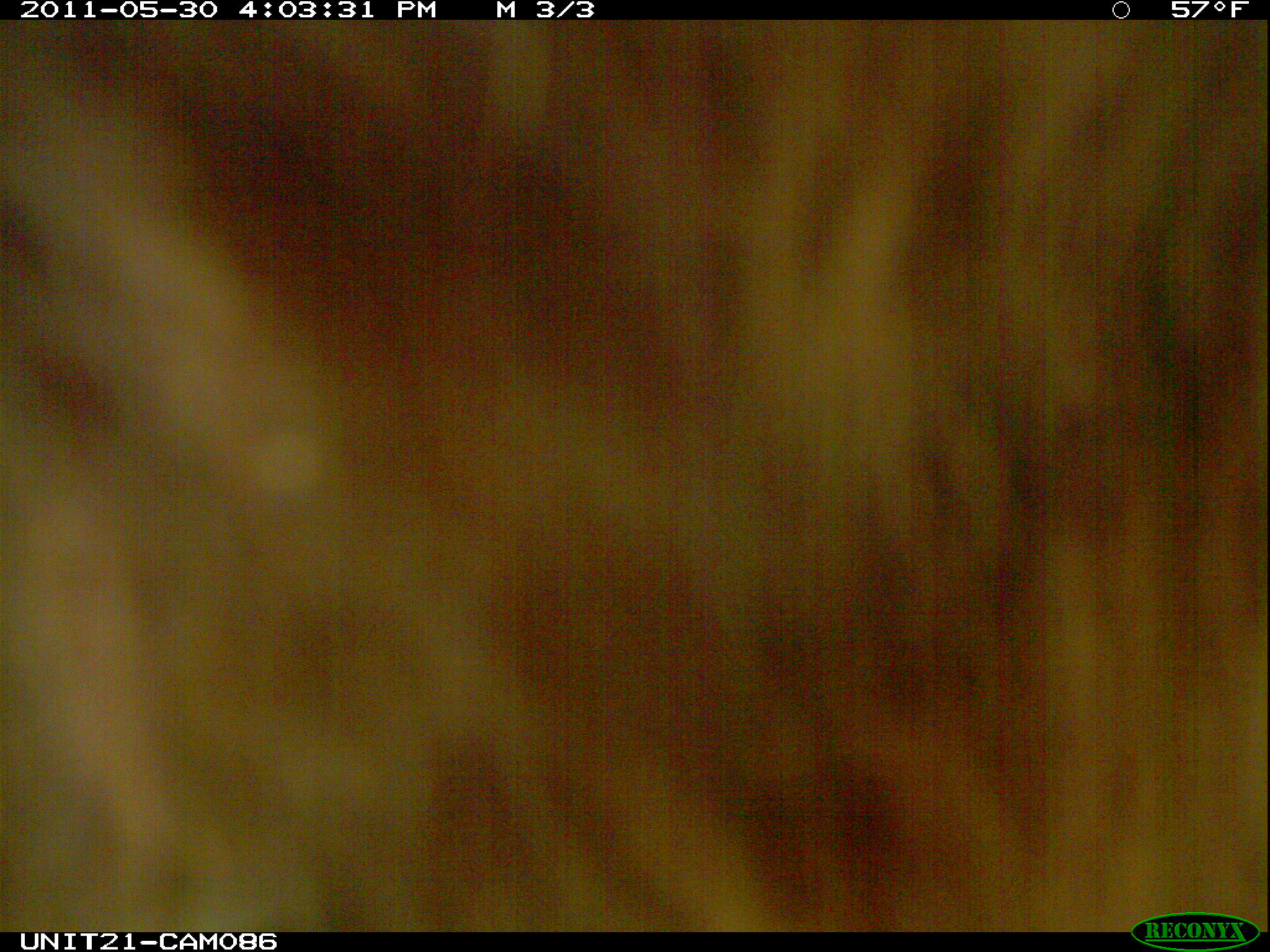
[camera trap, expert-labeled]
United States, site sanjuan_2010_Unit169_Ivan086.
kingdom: Animalia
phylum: Chordata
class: Mammalia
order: Carnivora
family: Ursidae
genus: Ursus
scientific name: Ursus americanus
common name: american black bear